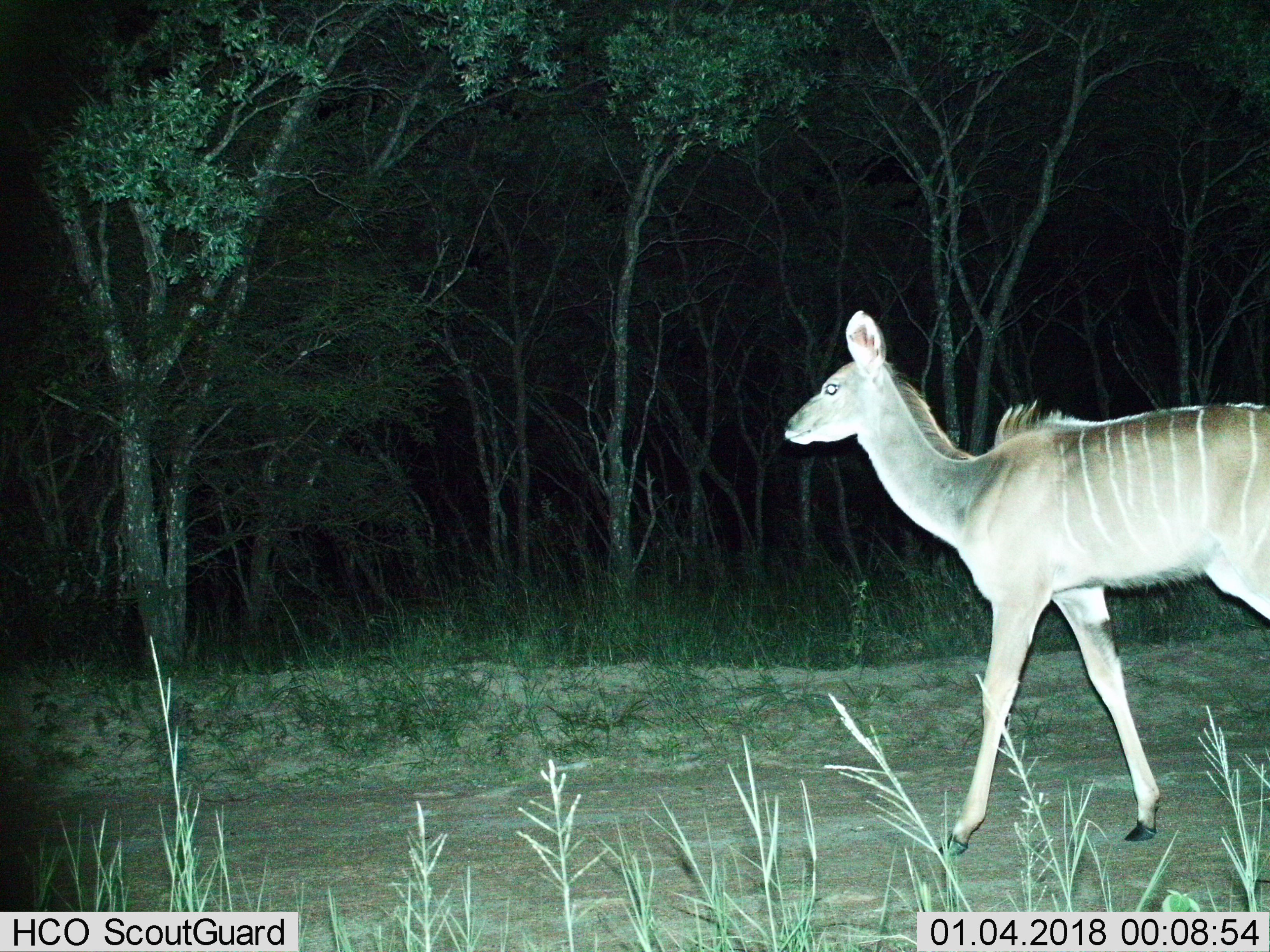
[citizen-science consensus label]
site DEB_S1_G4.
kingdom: Animalia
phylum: Chordata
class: Mammalia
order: Artiodactyla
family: Bovidae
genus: Tragelaphus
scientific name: Tragelaphus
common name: kudu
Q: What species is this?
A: Kudu (Tragelaphus).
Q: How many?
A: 1.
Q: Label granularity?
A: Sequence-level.